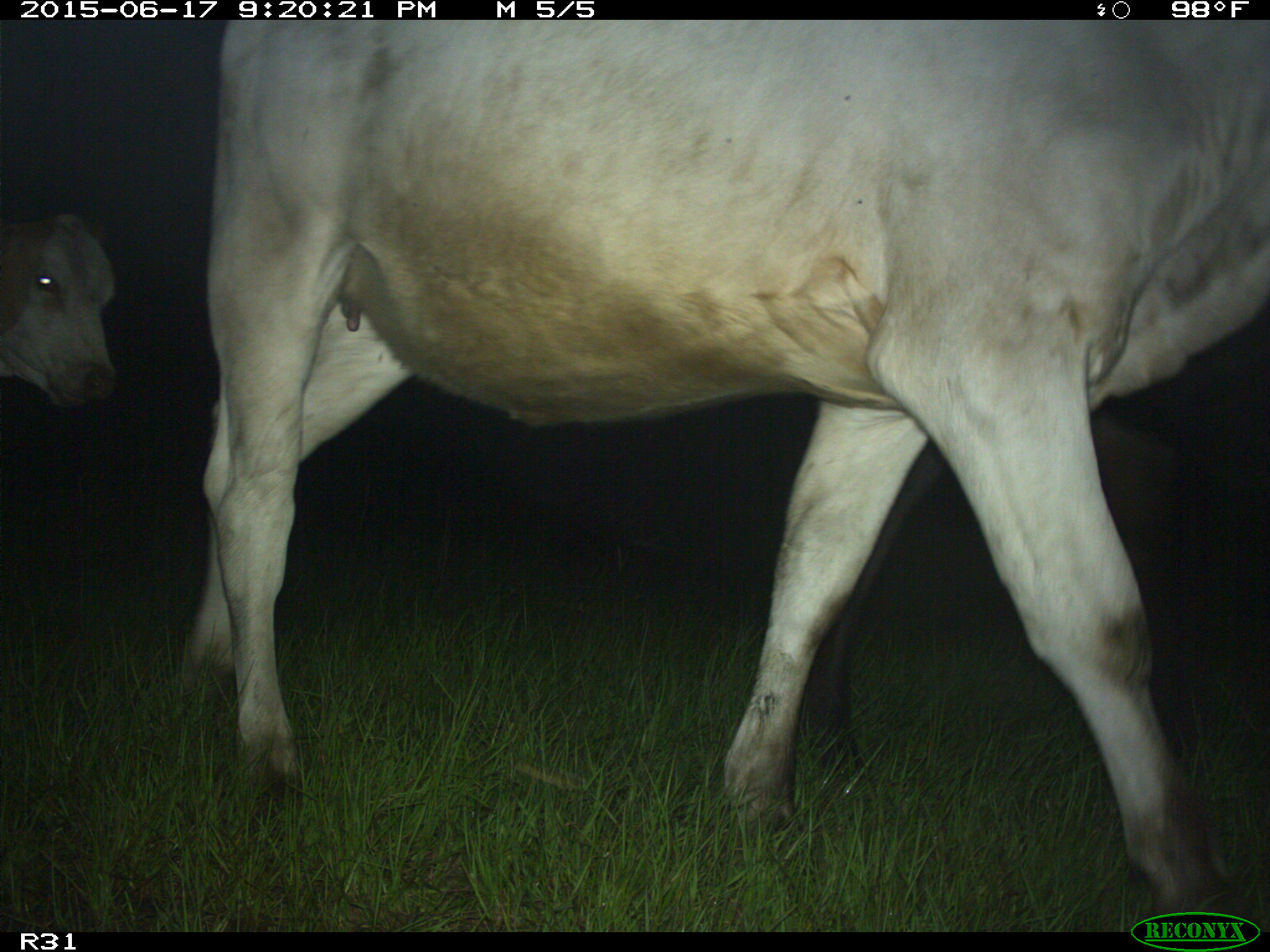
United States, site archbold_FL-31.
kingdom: Animalia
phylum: Chordata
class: Mammalia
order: Artiodactyla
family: Bovidae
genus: Bos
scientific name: Bos taurus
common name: domestic cow